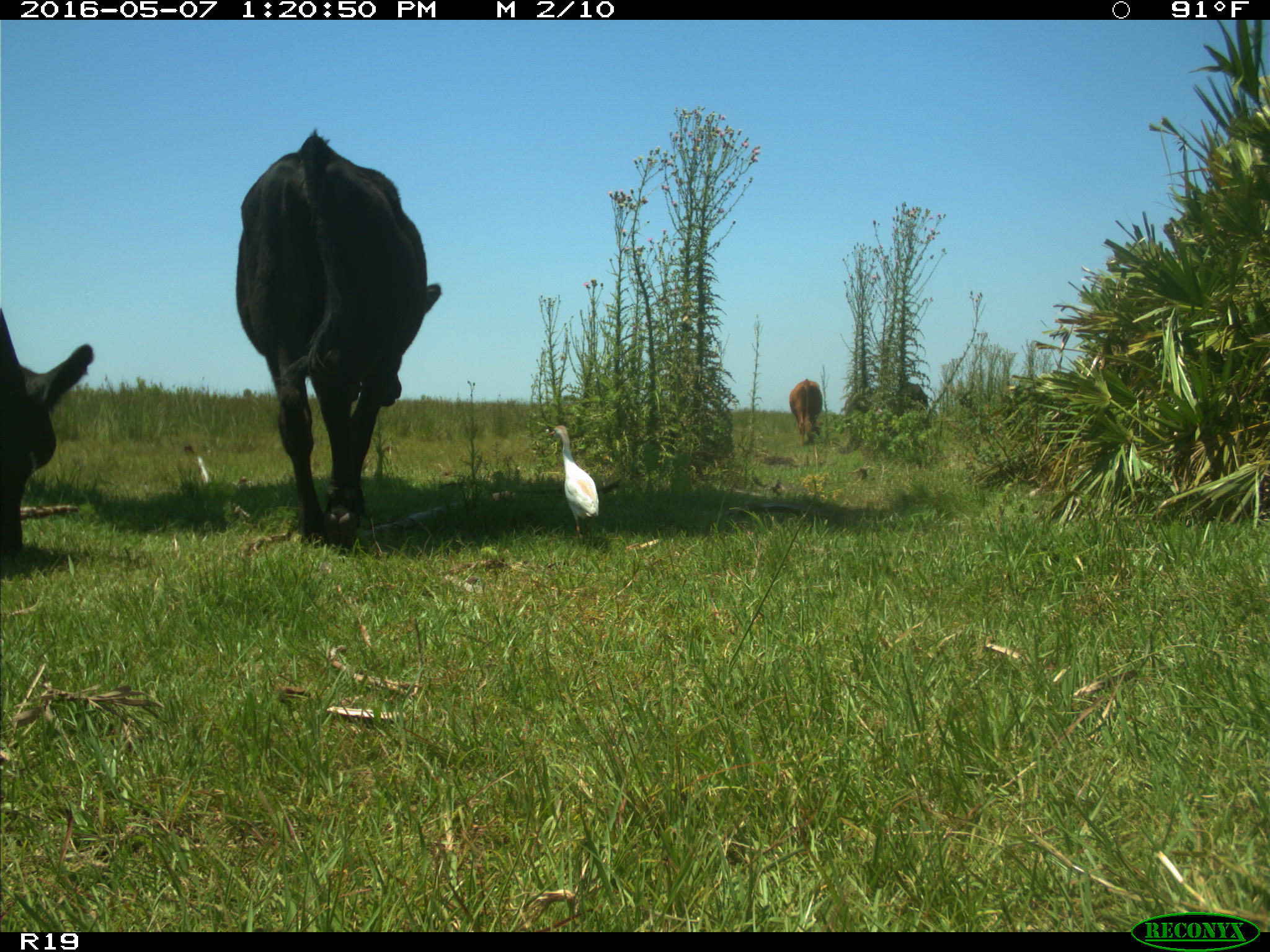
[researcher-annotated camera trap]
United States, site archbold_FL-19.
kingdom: Animalia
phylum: Chordata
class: Mammalia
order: Artiodactyla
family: Bovidae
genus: Bos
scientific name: Bos taurus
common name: domestic cow